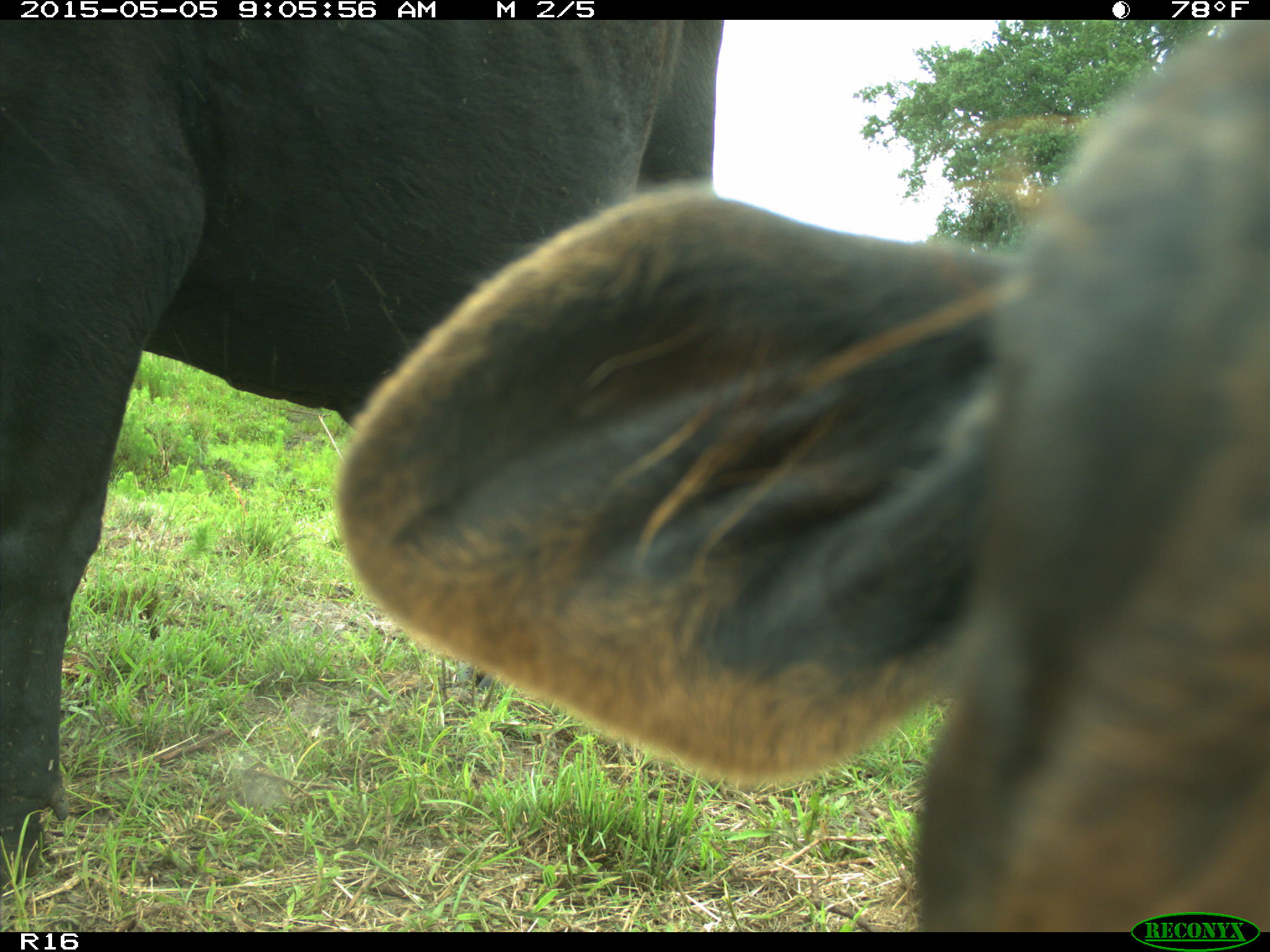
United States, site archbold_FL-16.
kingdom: Animalia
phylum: Chordata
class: Mammalia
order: Artiodactyla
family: Bovidae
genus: Bos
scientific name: Bos taurus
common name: domestic cow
Bos taurus (domestic cow).